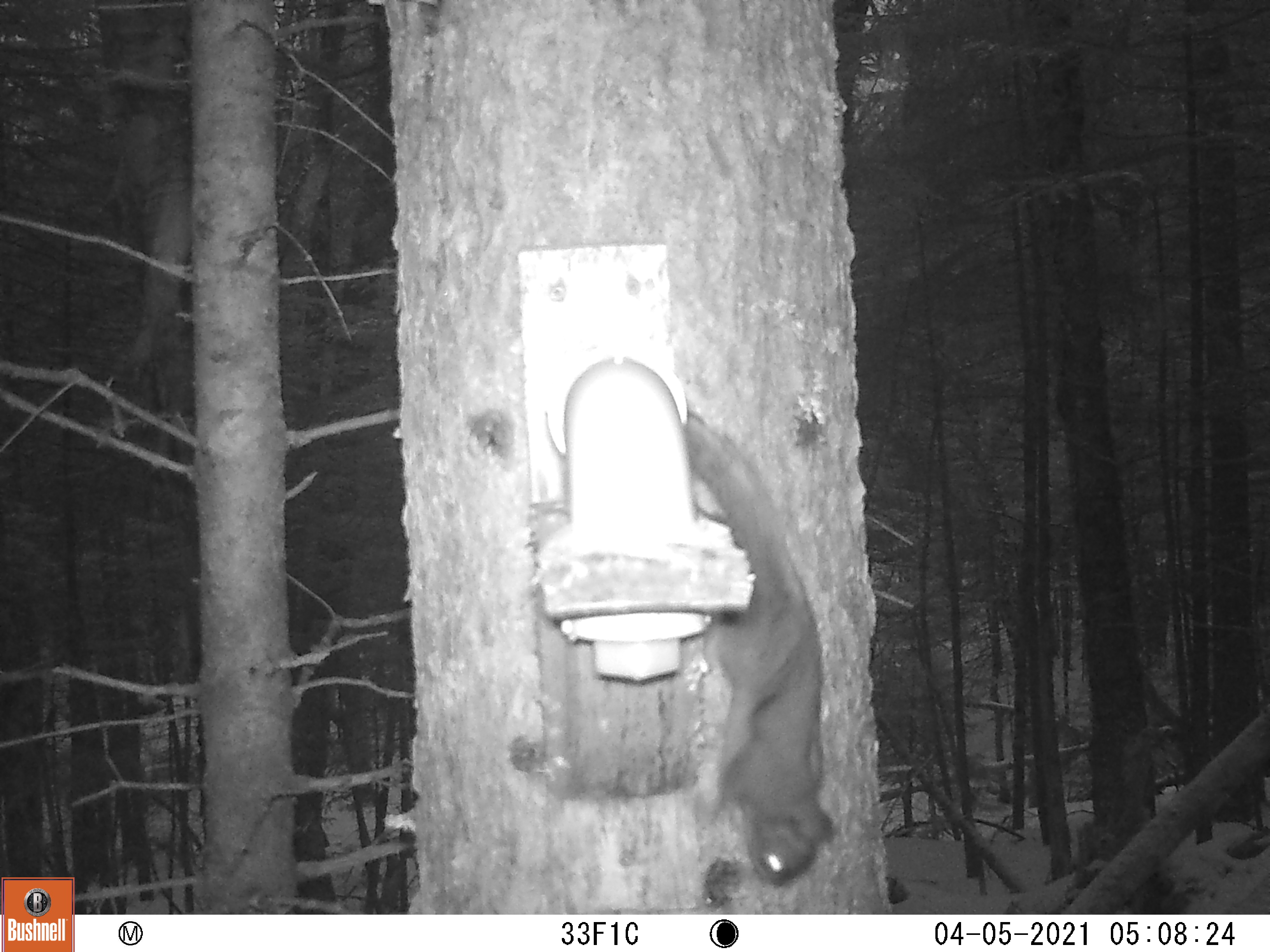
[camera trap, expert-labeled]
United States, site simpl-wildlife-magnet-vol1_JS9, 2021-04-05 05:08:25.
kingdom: Animalia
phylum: Chordata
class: Mammalia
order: Rodentia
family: Sciuridae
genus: Tamiasciurus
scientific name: Tamiasciurus hudsonicus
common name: red squirrel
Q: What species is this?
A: Red squirrel (Tamiasciurus hudsonicus).